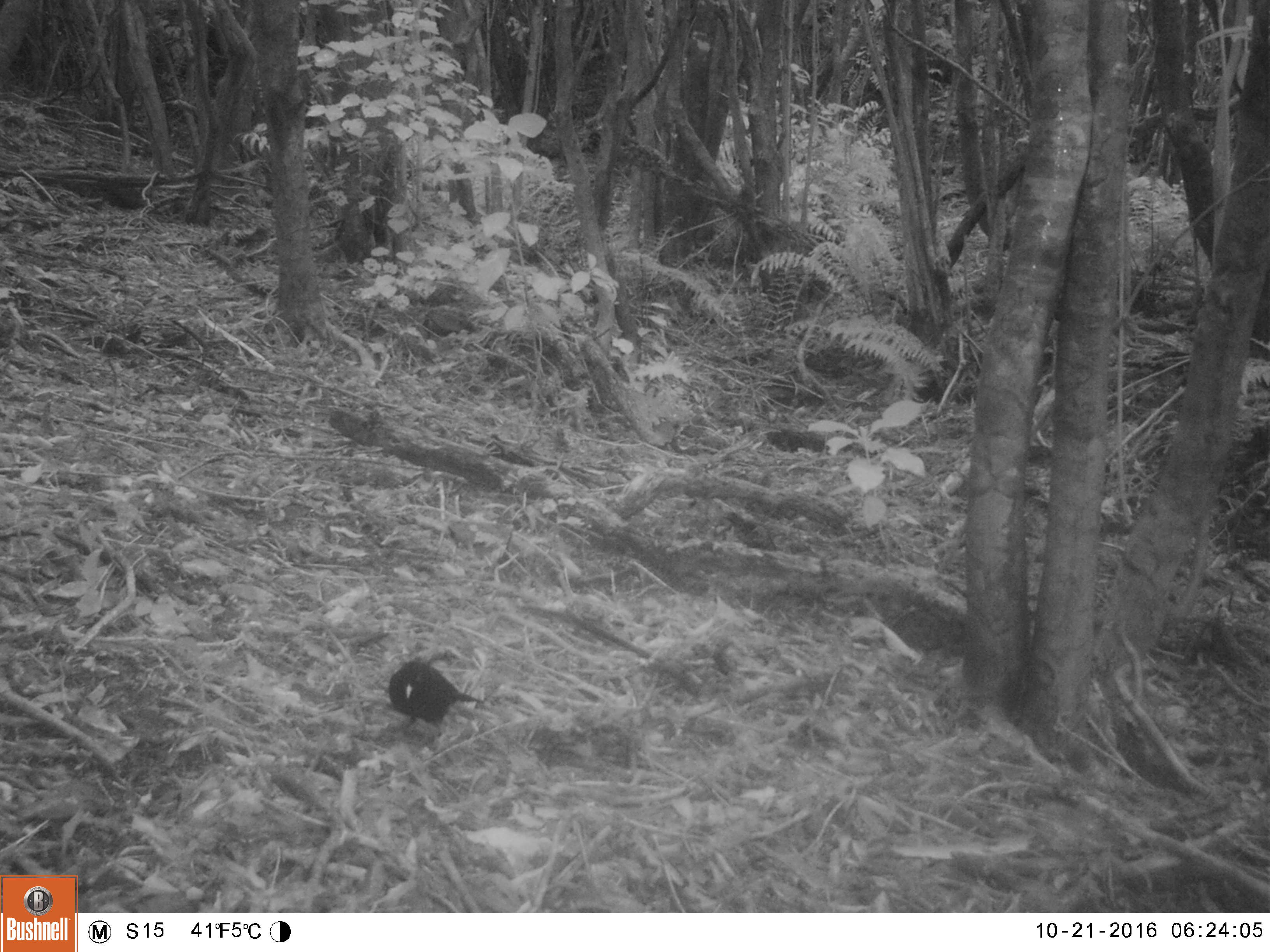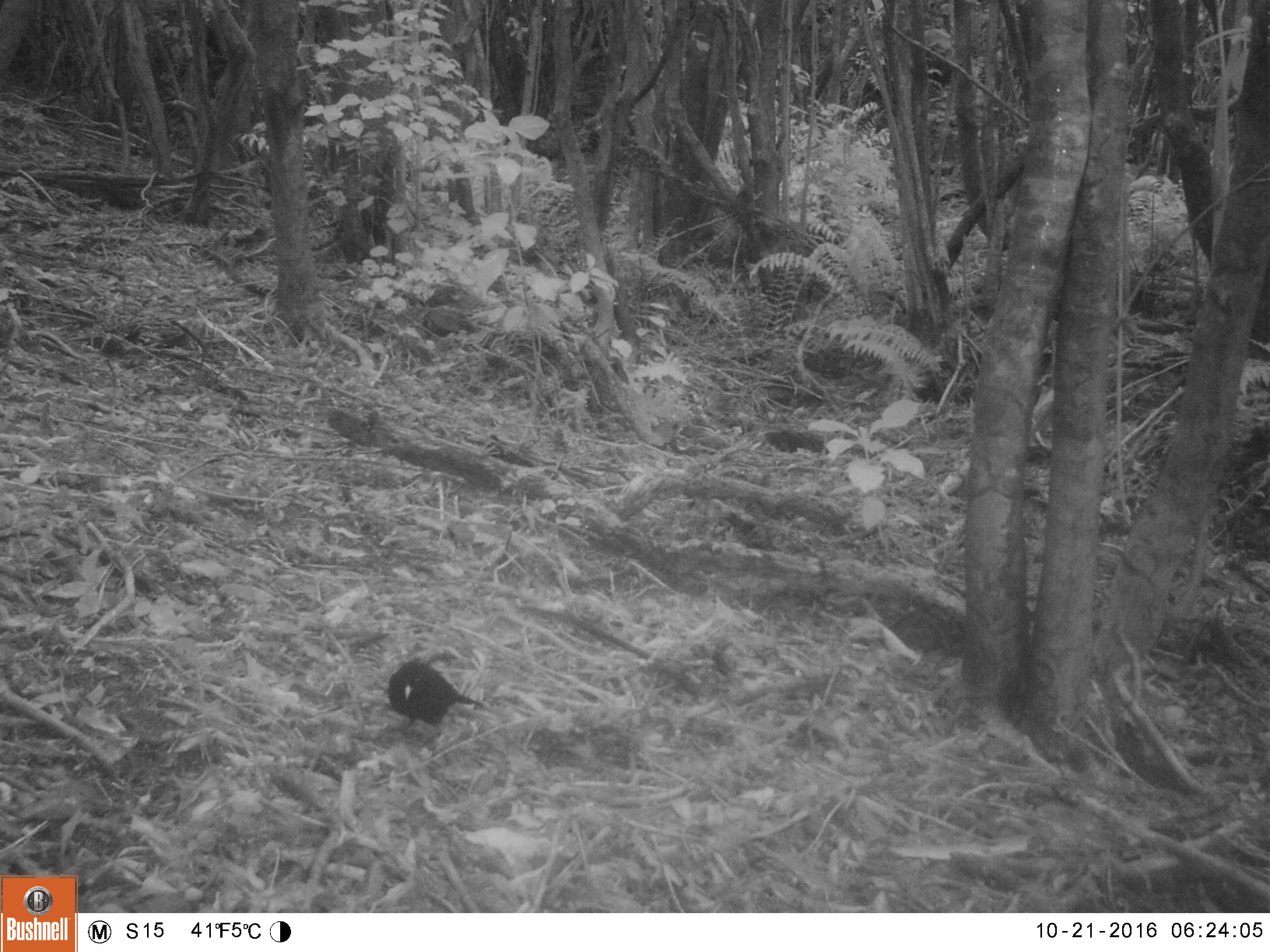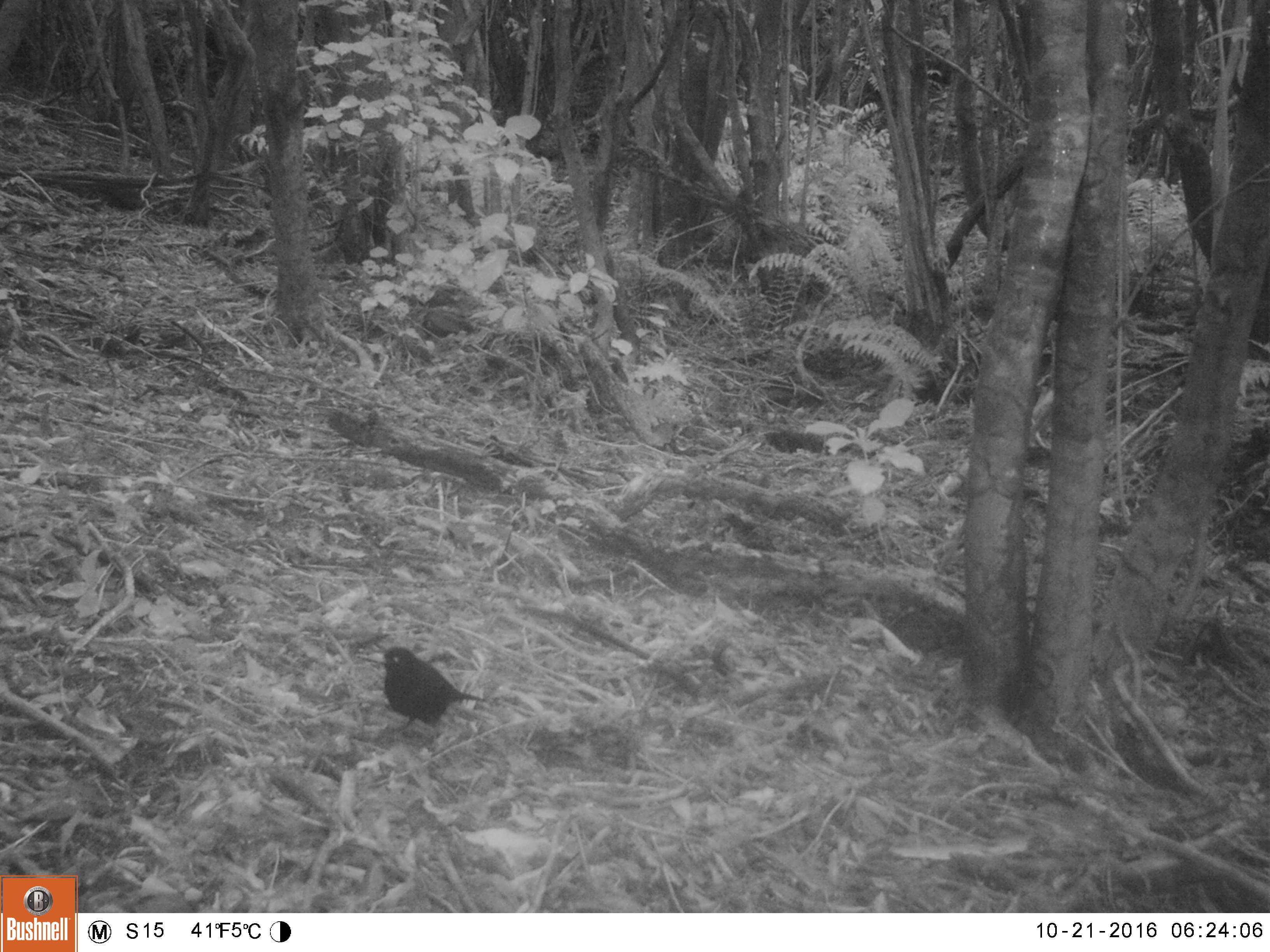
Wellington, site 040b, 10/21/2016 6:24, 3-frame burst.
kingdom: Animalia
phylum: Chordata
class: Aves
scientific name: Aves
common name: bird